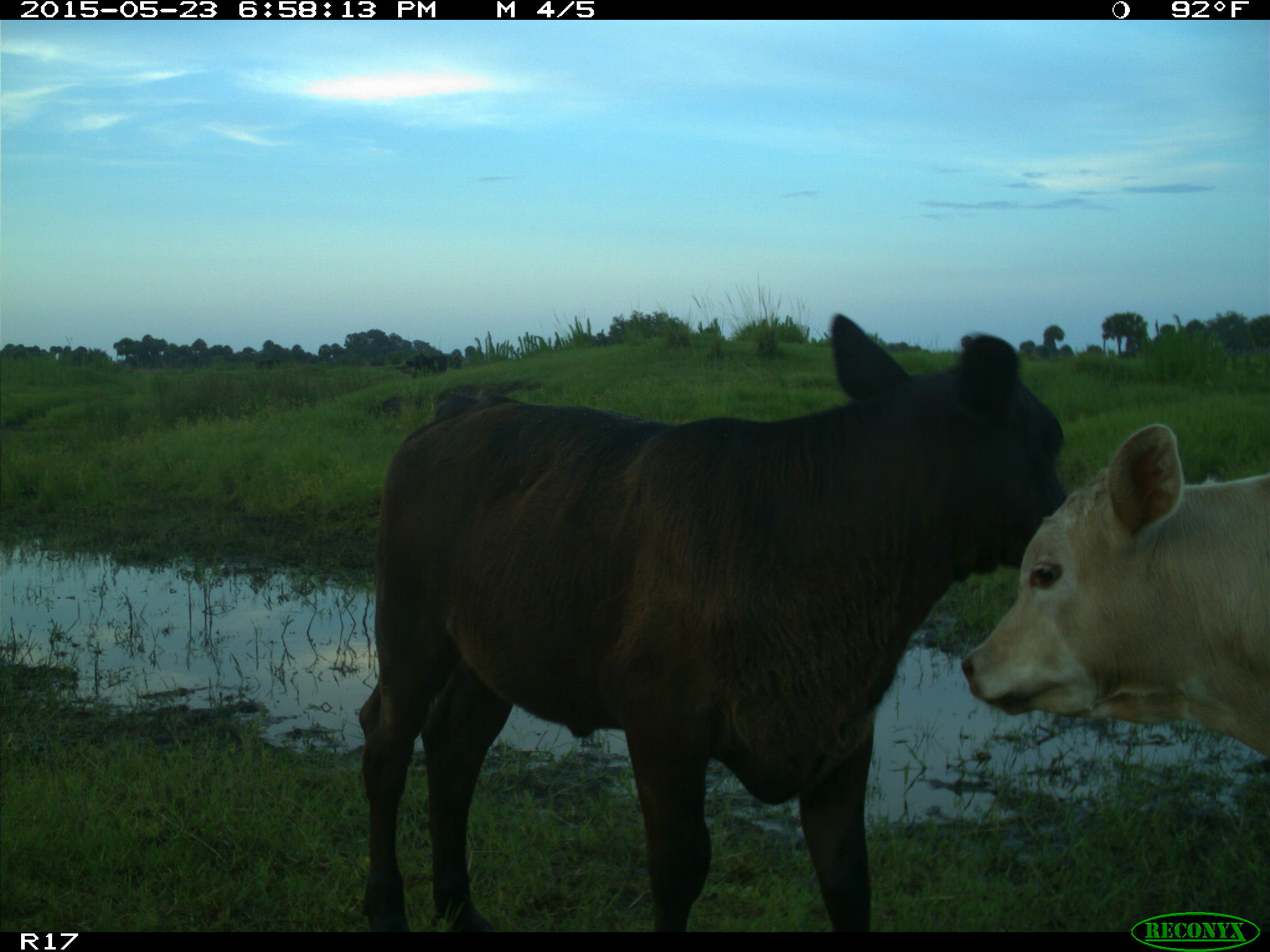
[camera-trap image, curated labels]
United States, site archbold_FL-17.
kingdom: Animalia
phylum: Chordata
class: Mammalia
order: Artiodactyla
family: Bovidae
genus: Bos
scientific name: Bos taurus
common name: domestic cow